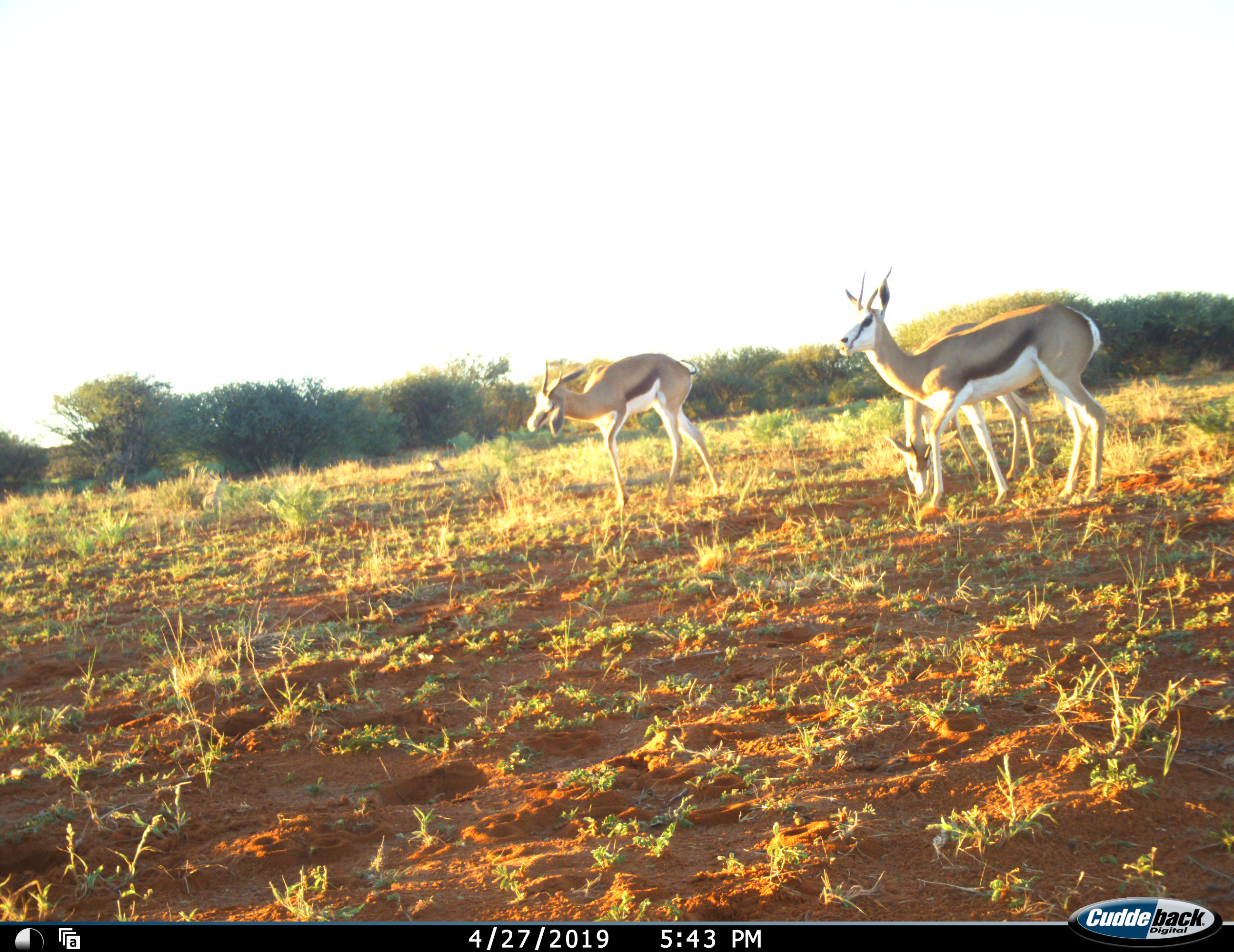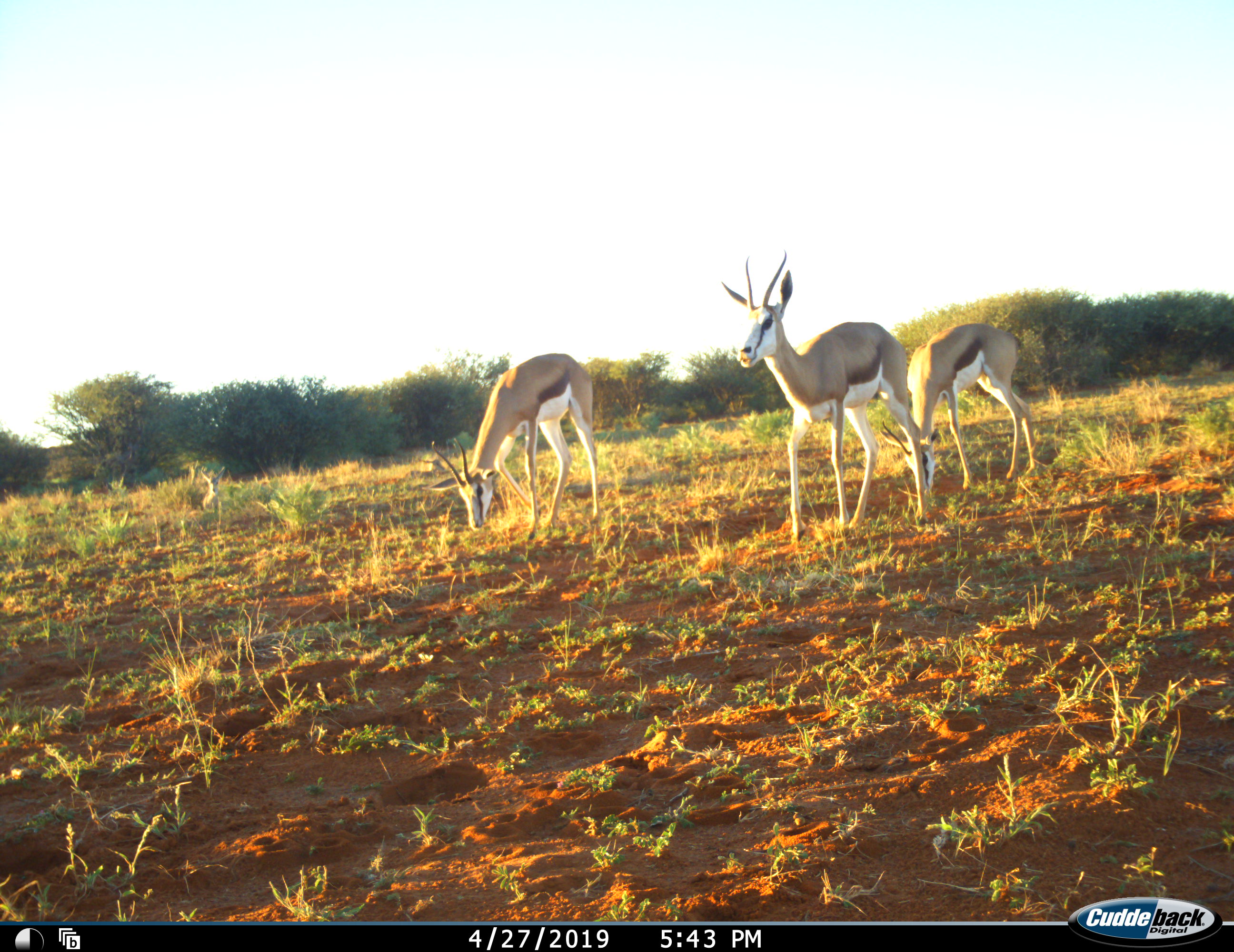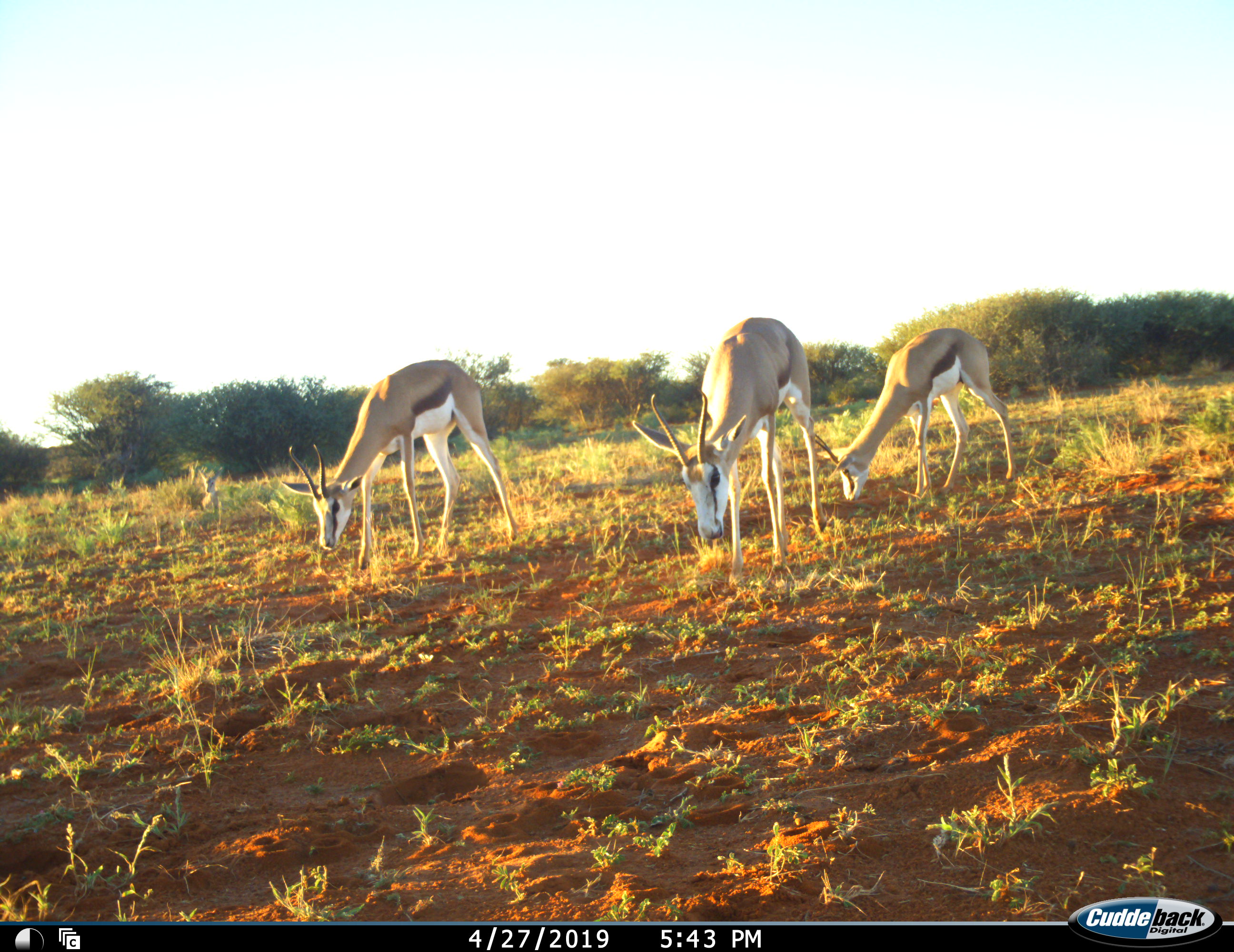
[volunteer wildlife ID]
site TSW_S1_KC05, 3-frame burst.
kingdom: Animalia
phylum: Chordata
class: Mammalia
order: Artiodactyla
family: Bovidae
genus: Antidorcas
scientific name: Antidorcas marsupialis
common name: springbok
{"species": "springbok (Antidorcas marsupialis)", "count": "4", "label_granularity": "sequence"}